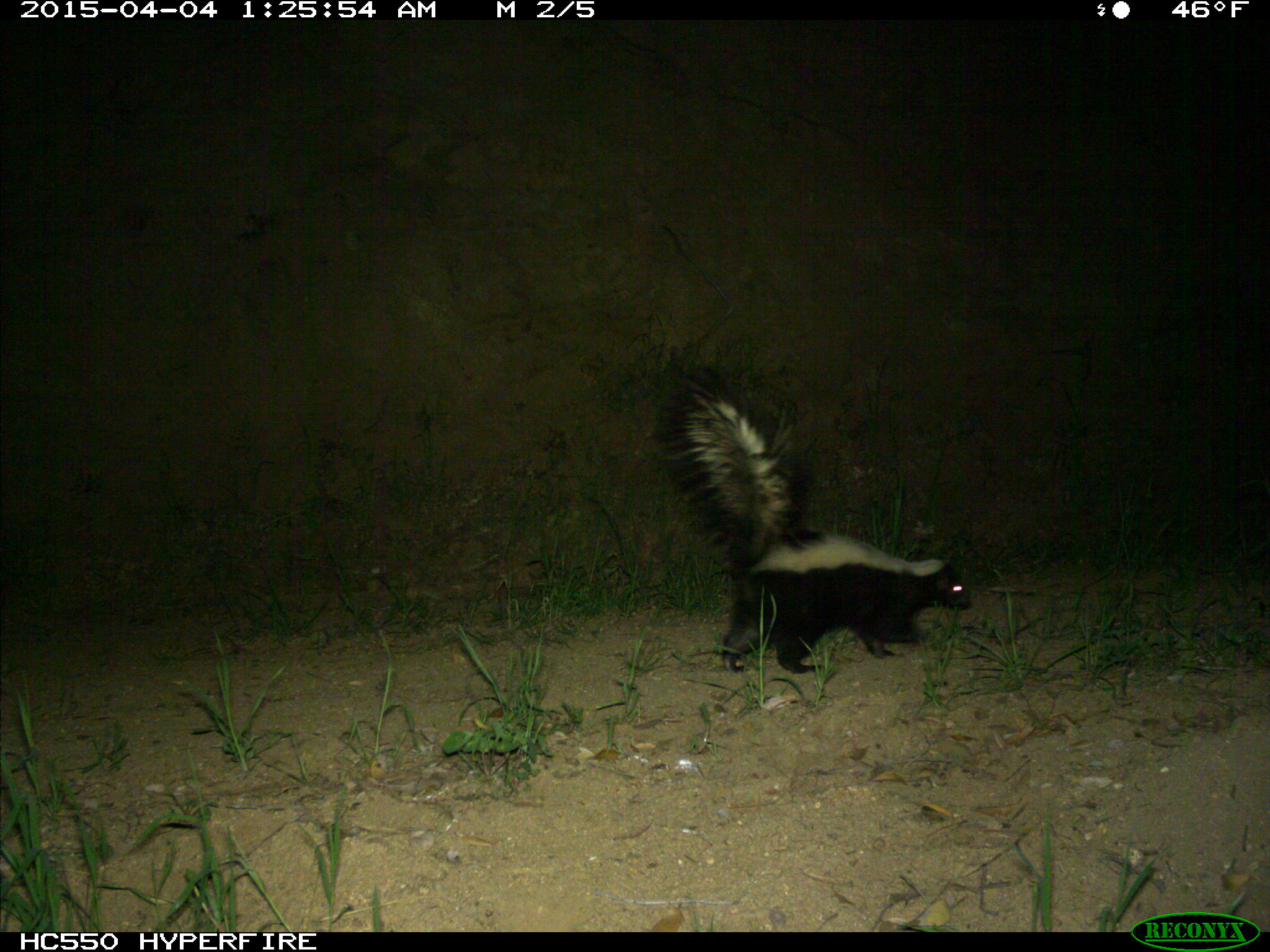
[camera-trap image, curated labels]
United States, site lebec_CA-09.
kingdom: Animalia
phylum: Chordata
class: Mammalia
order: Carnivora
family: Mephitidae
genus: Mephitis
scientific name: Mephitis mephitis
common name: striped skunk